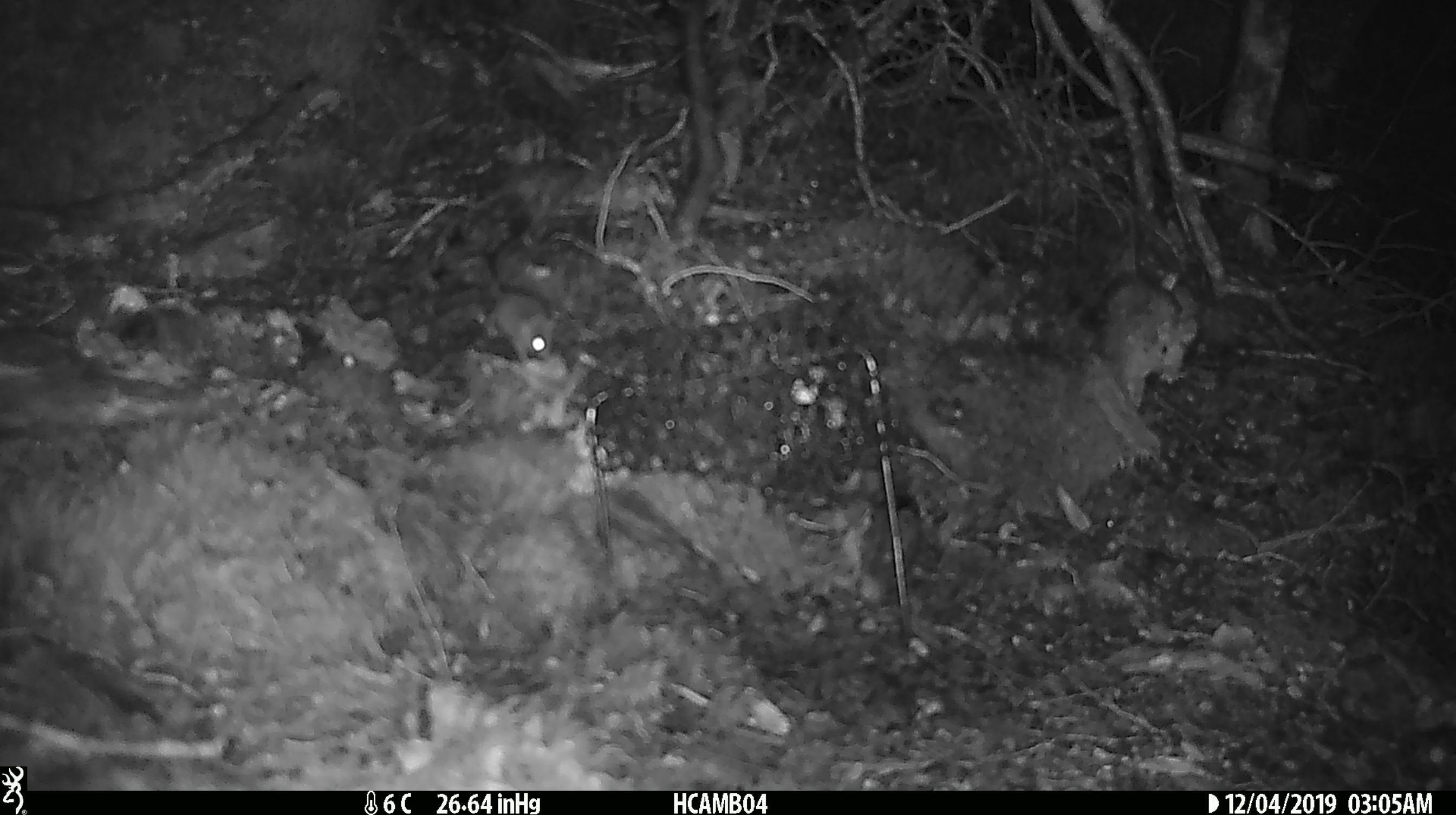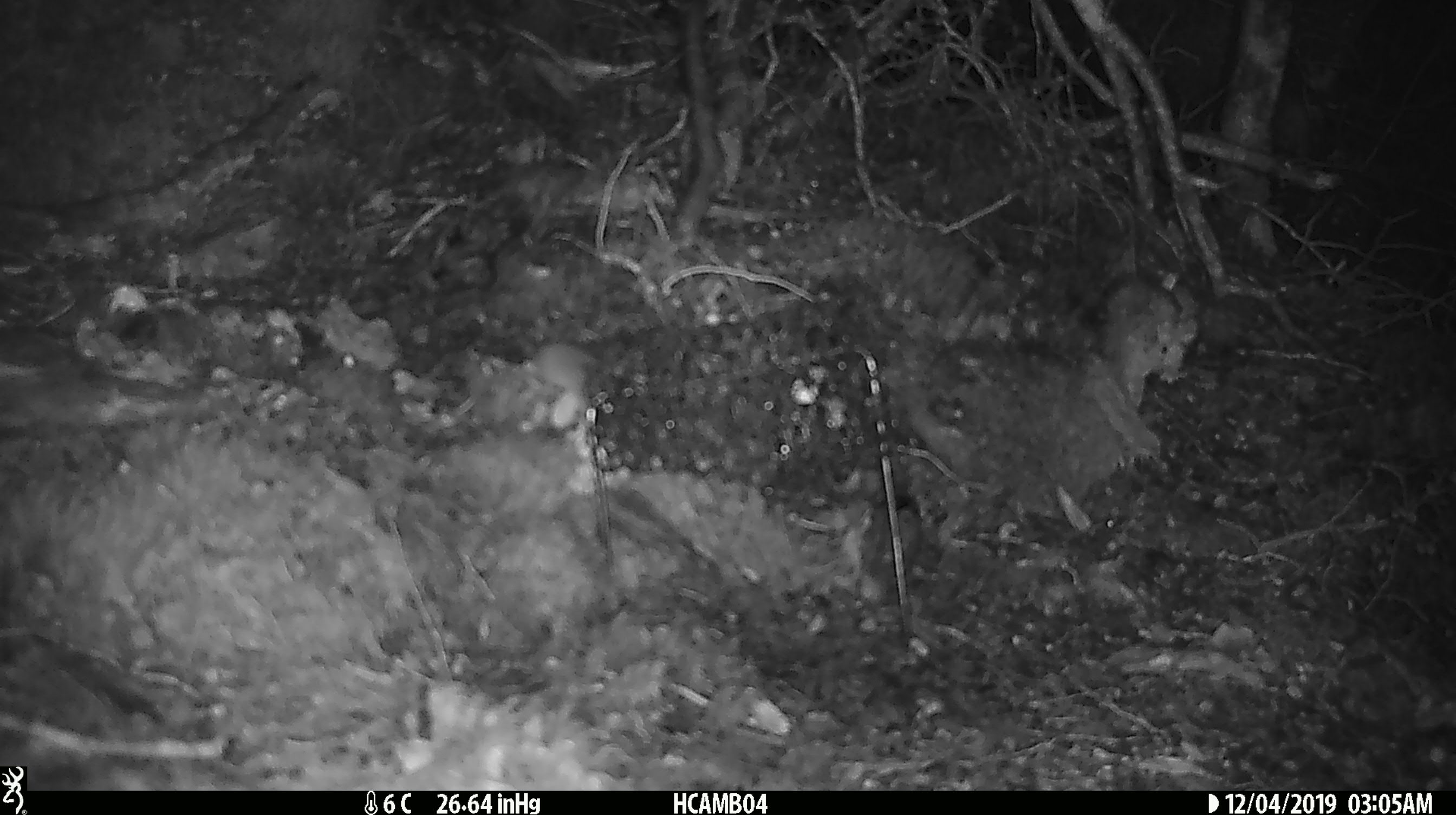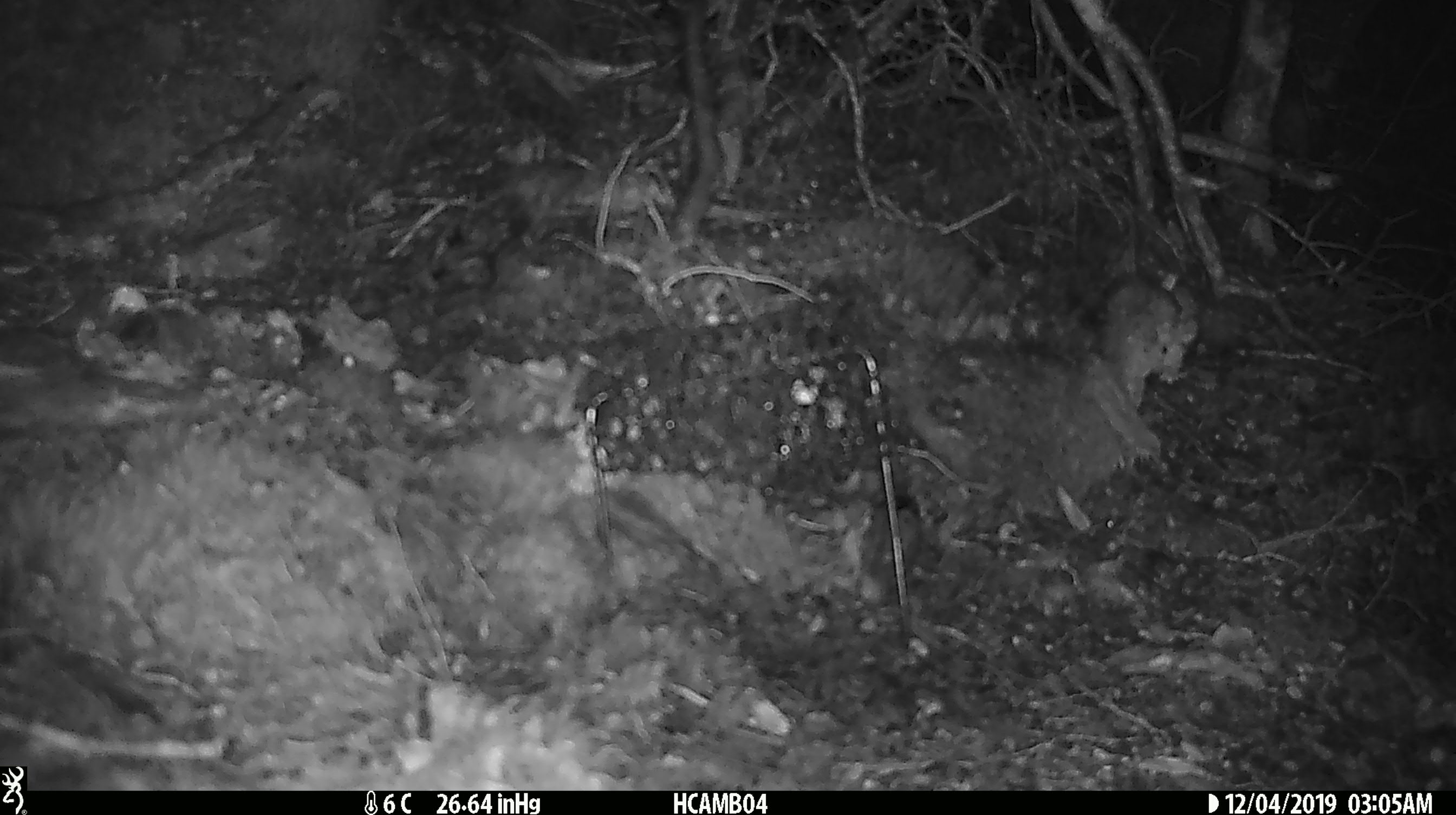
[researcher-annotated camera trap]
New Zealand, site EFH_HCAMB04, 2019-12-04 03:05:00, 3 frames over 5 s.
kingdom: Animalia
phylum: Chordata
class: Mammalia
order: Rodentia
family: Muridae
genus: Mus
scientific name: Mus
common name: mouse